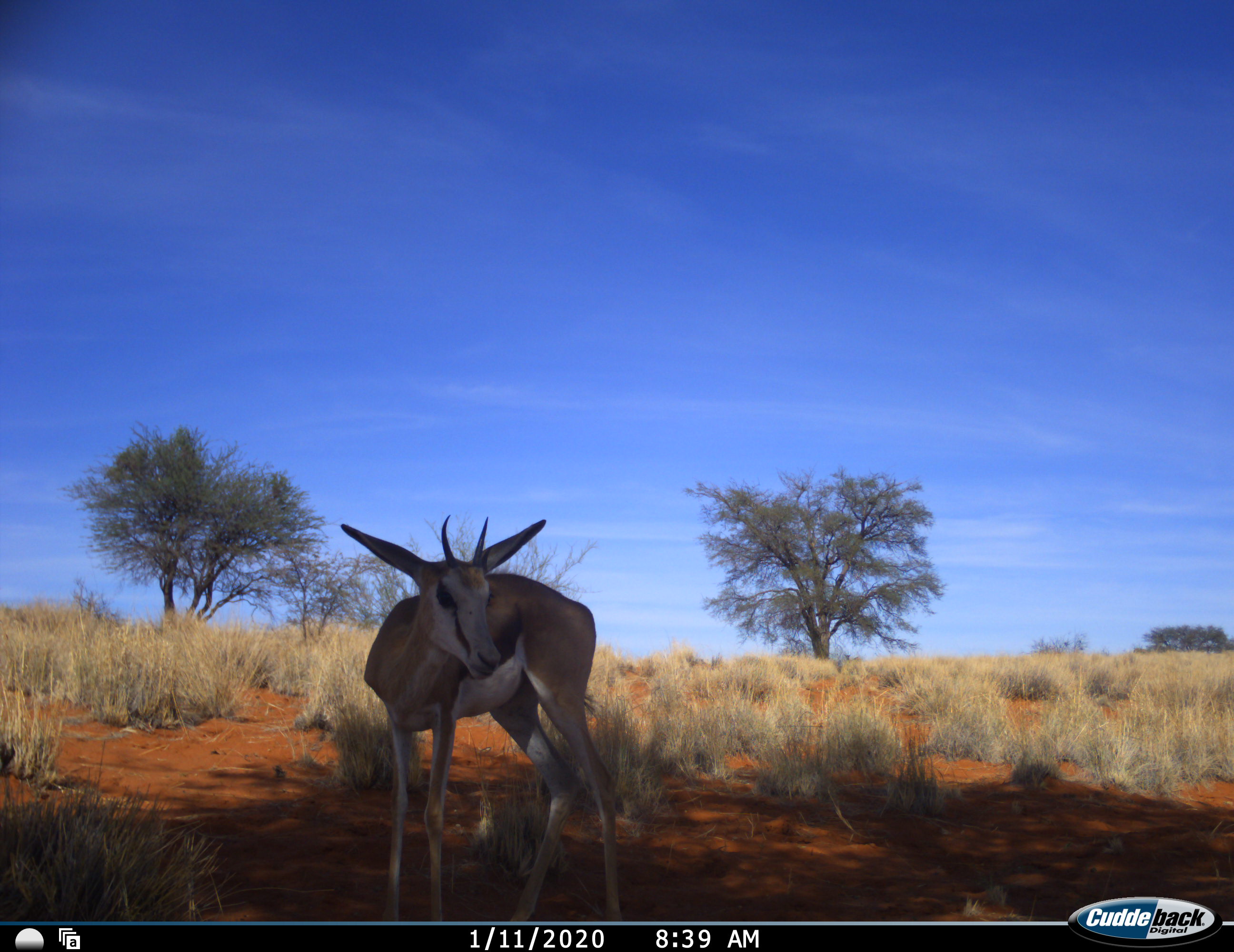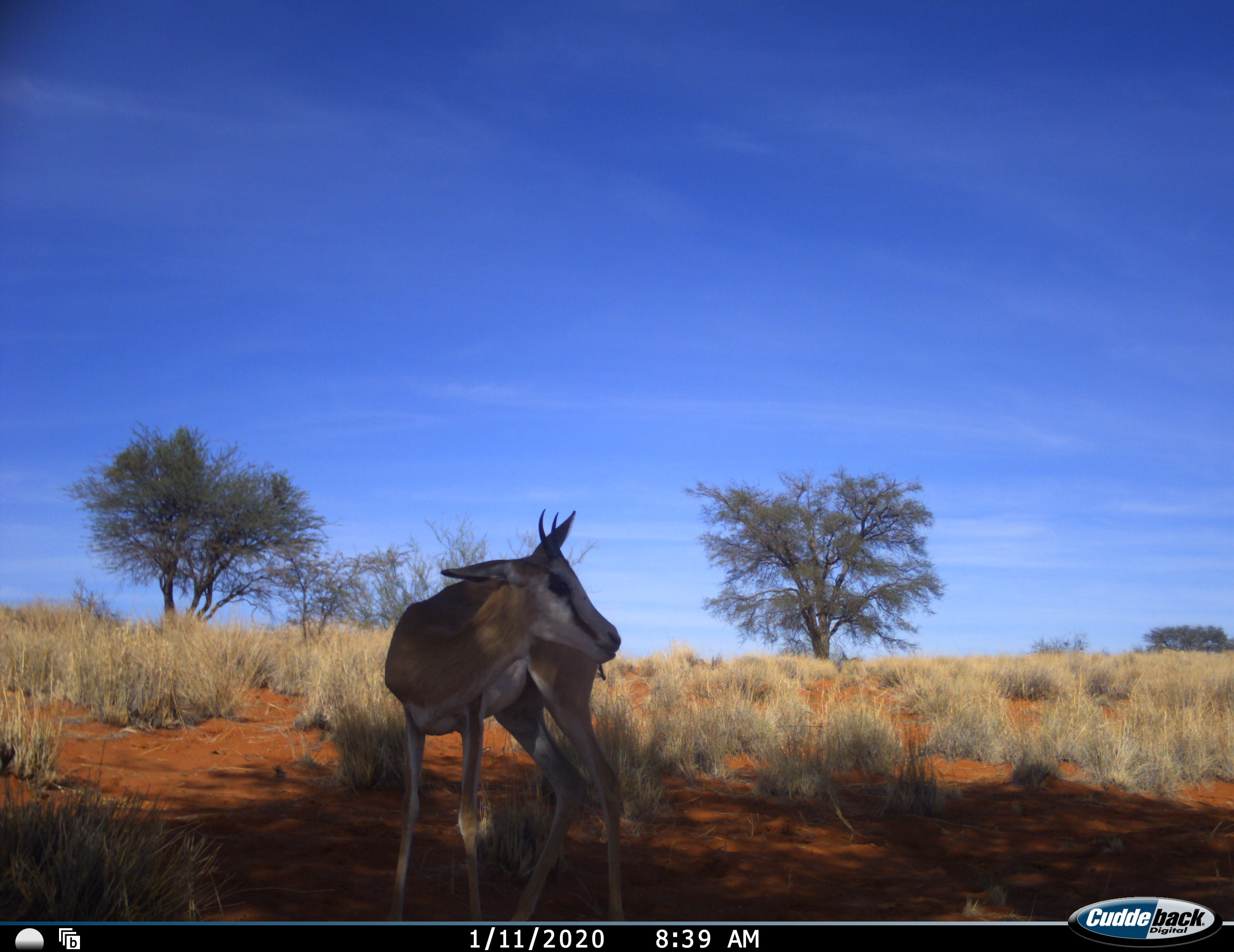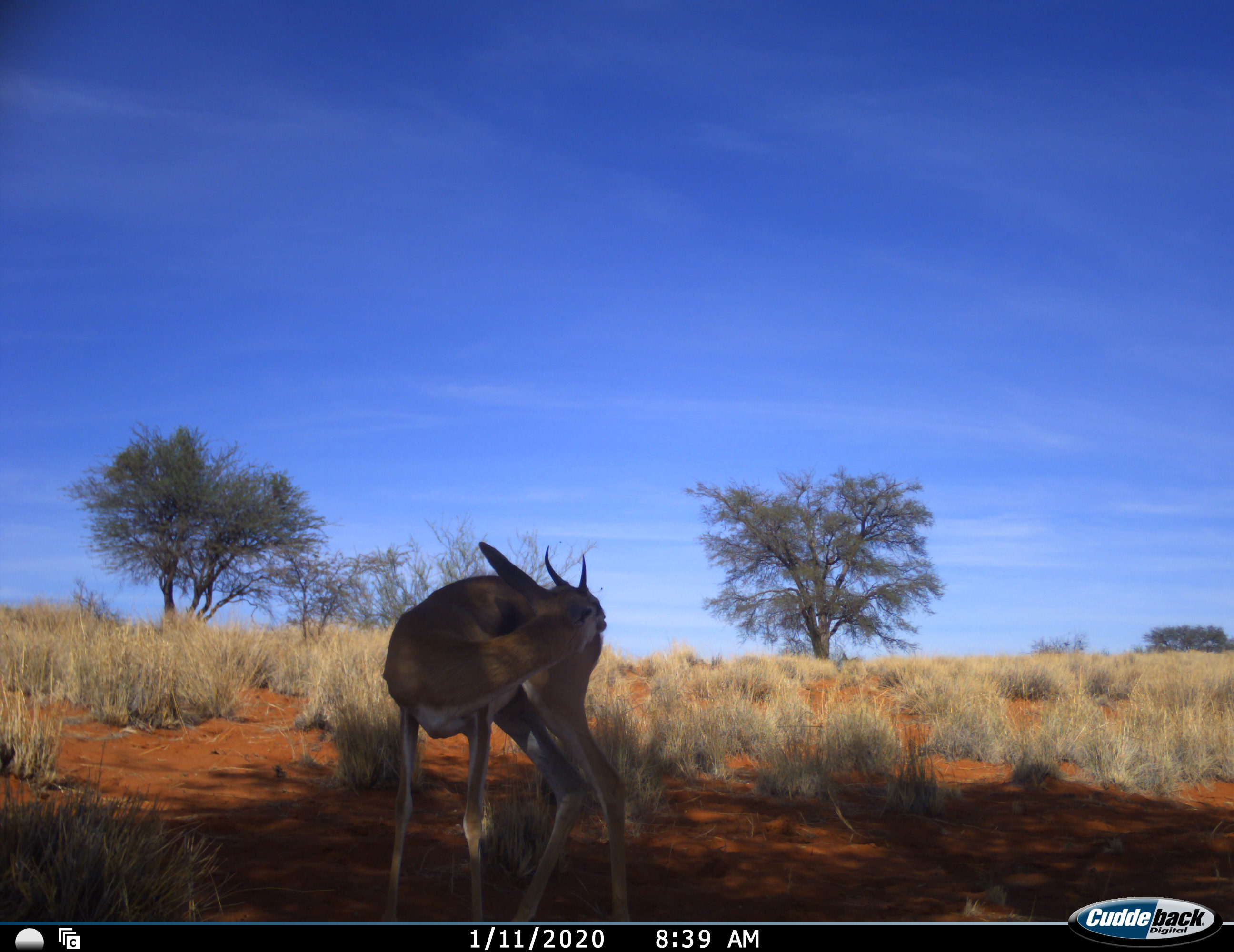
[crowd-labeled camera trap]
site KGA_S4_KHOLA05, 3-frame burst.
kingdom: Animalia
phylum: Chordata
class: Mammalia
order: Artiodactyla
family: Bovidae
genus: Antidorcas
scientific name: Antidorcas marsupialis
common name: springbok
Springbok (Antidorcas marsupialis), count 1. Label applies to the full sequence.